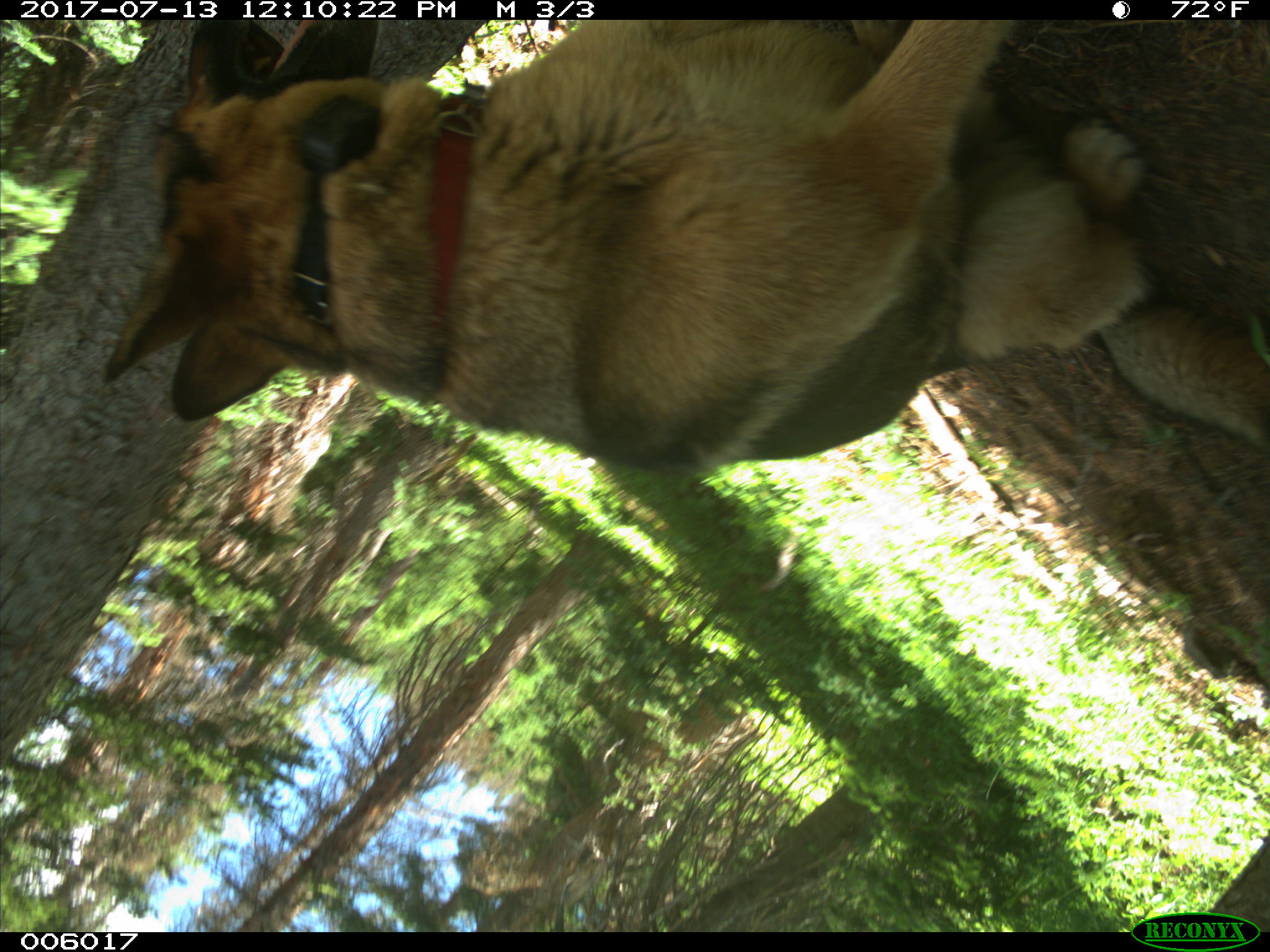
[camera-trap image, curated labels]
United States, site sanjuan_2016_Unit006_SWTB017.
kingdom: Animalia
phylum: Chordata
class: Mammalia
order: Carnivora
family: Canidae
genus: Canis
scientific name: Canis familiaris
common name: domestic dog